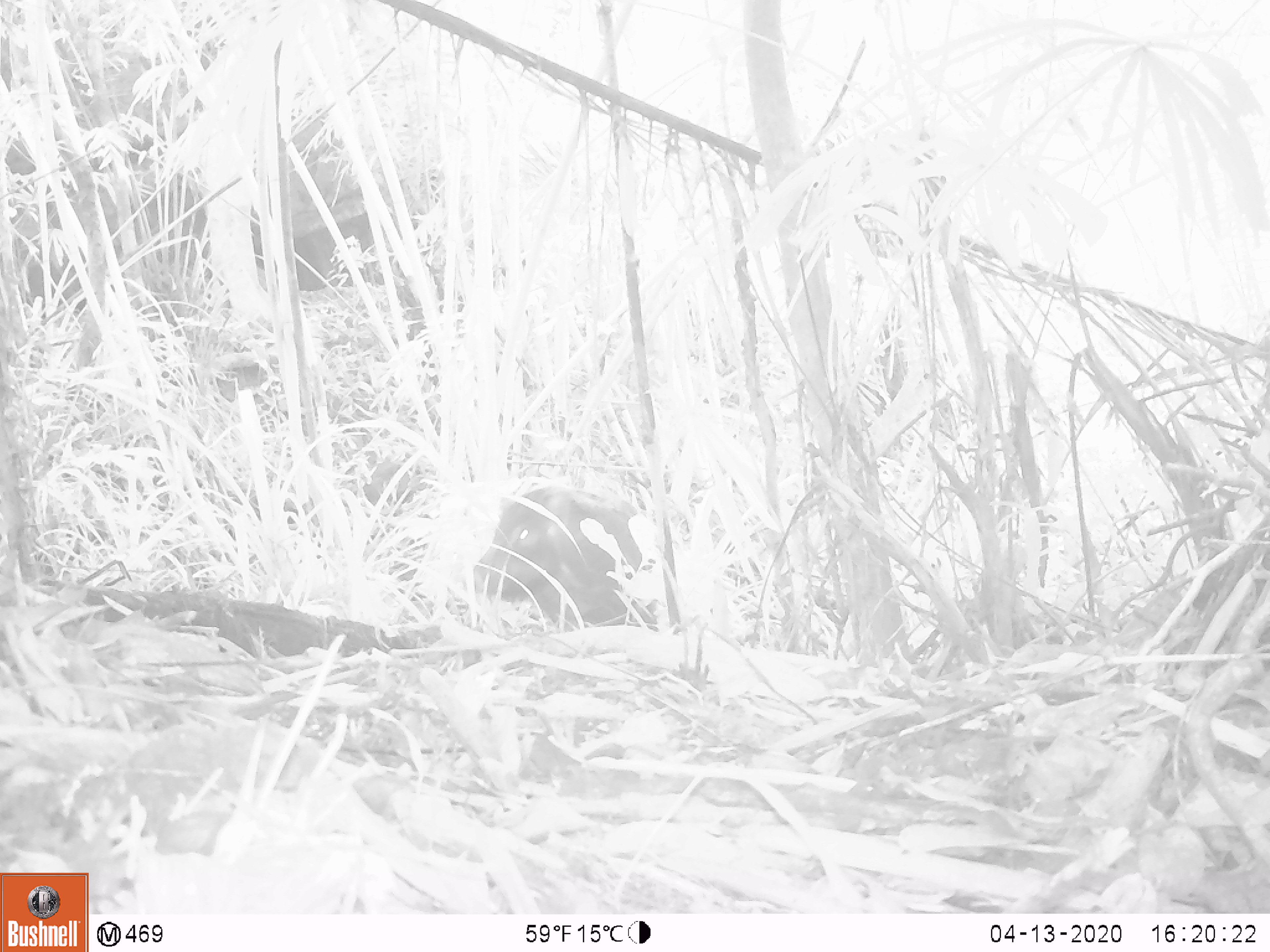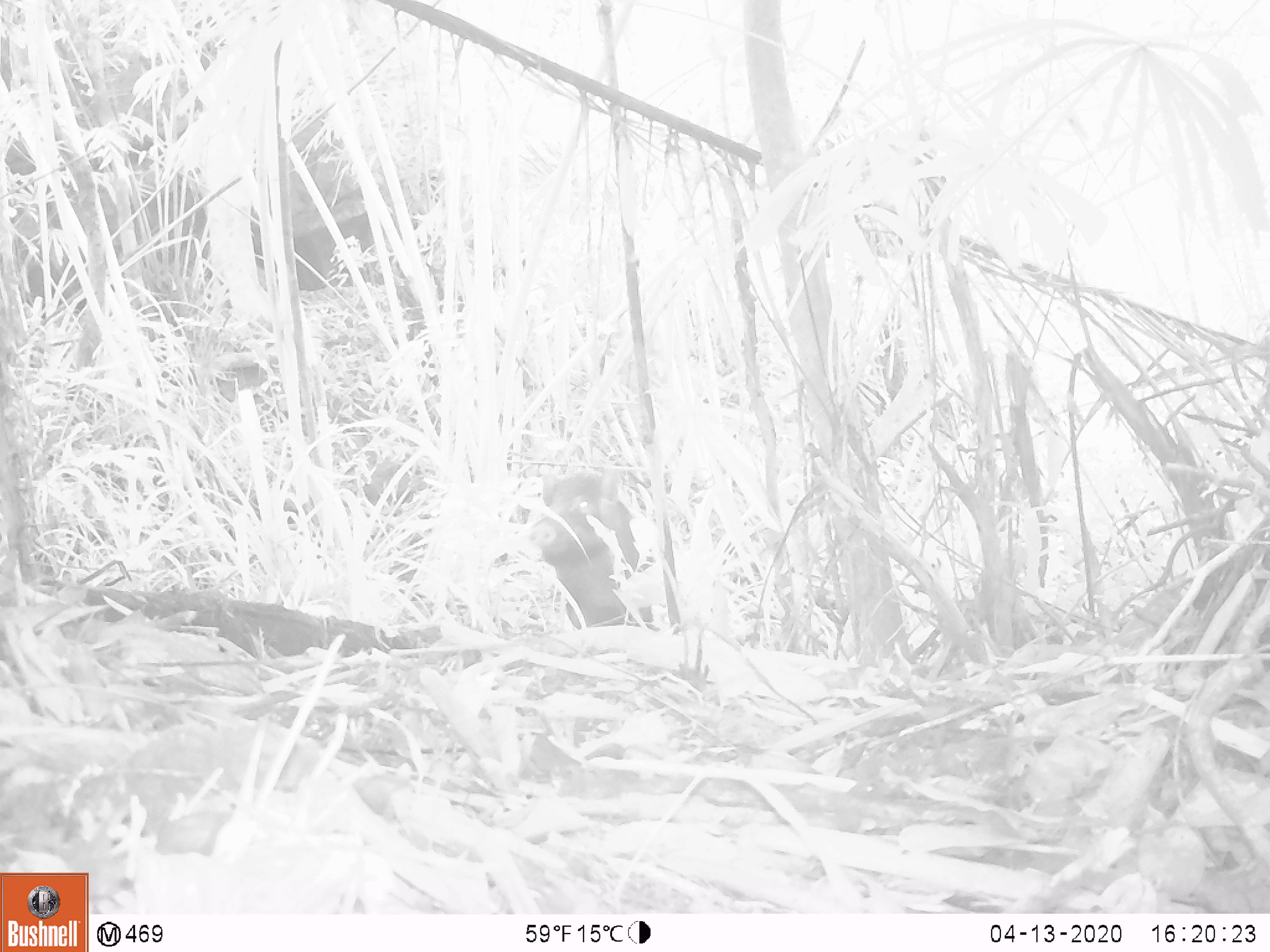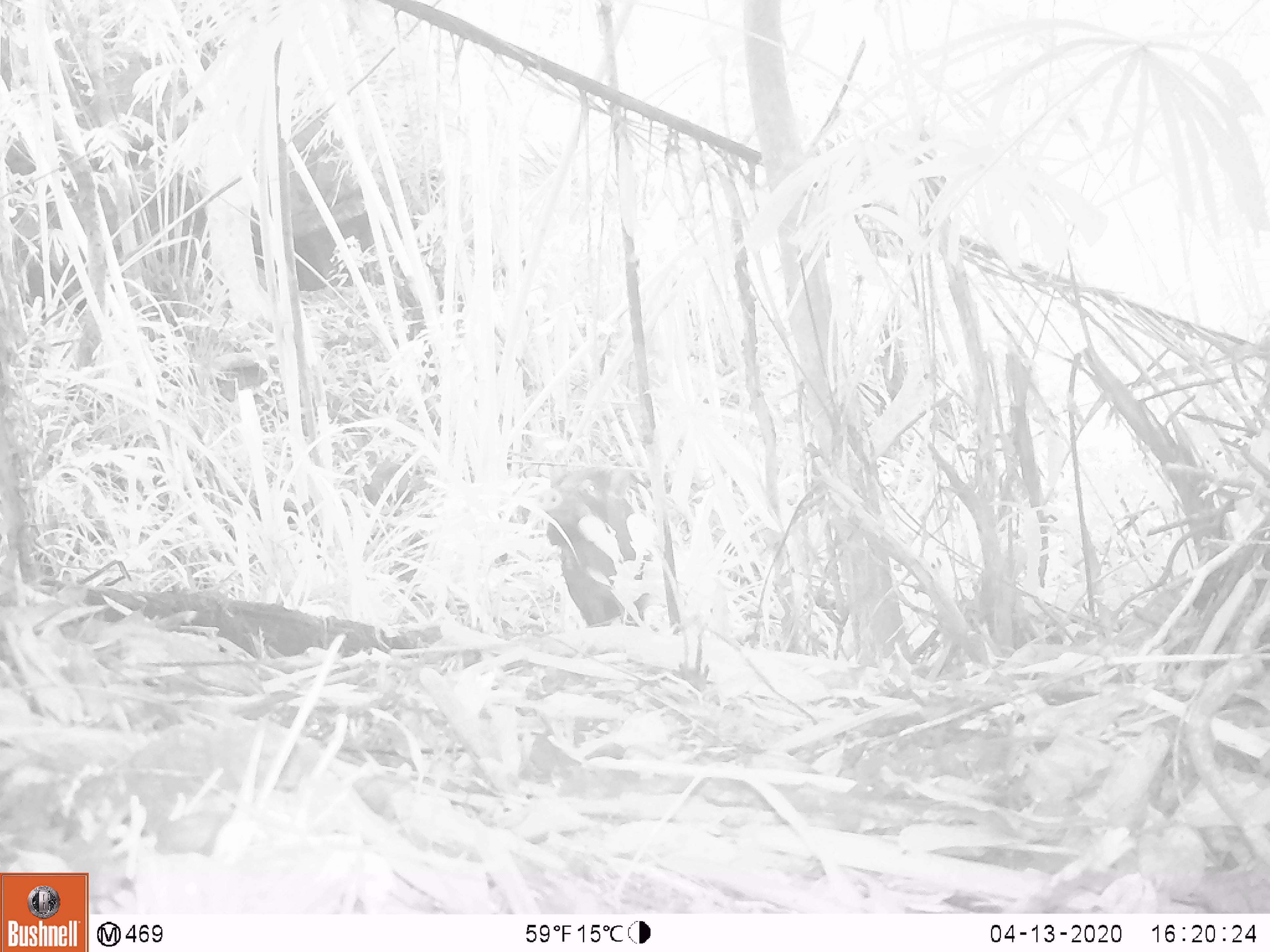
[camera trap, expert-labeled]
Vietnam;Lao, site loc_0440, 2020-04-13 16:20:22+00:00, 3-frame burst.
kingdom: Animalia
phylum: Chordata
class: Mammalia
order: Artiodactyla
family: Suidae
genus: Sus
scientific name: Sus scrofa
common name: eurasian wild pig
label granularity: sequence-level